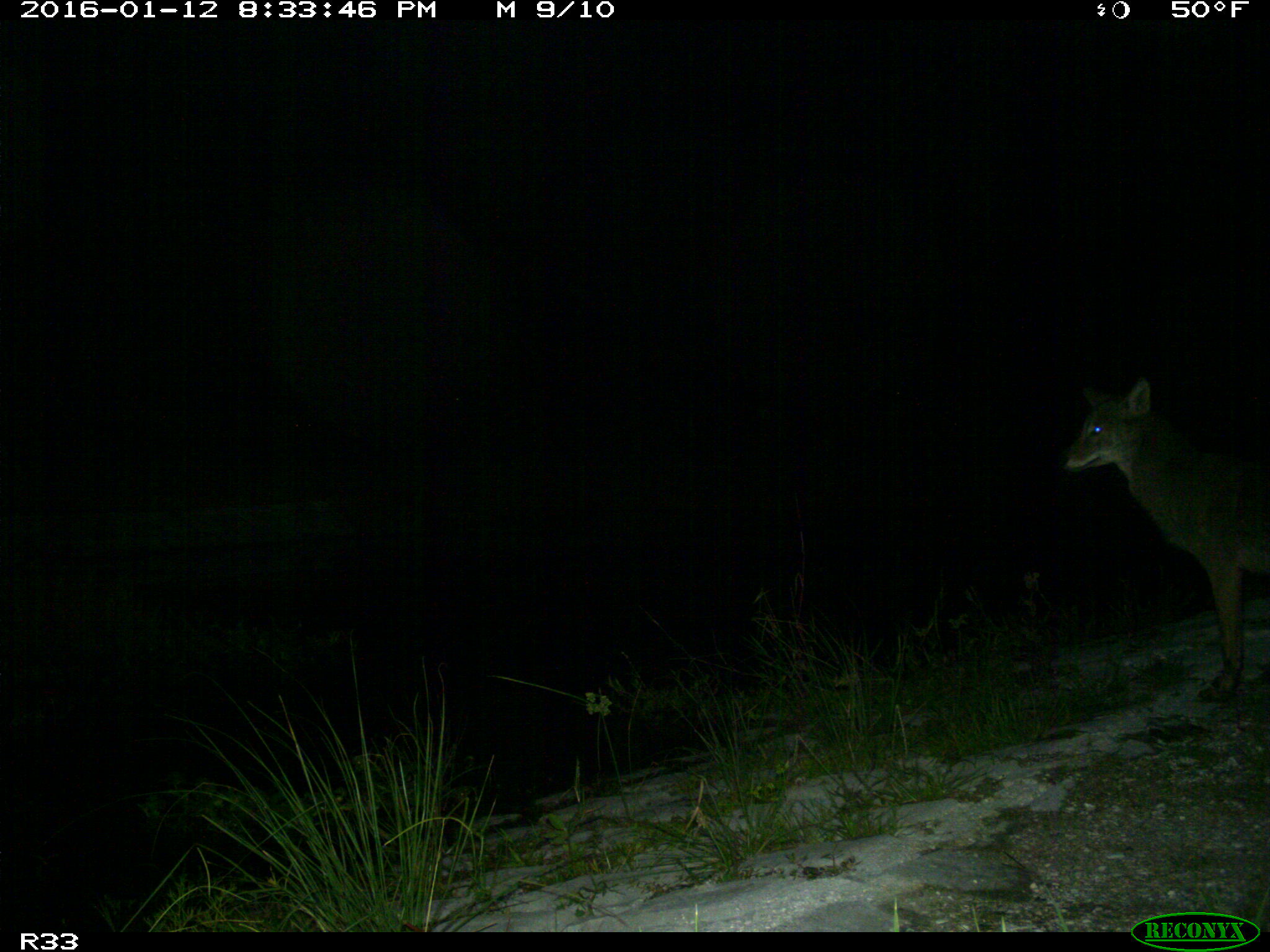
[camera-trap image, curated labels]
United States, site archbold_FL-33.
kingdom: Animalia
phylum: Chordata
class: Mammalia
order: Carnivora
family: Canidae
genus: Canis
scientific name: Canis latrans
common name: coyote